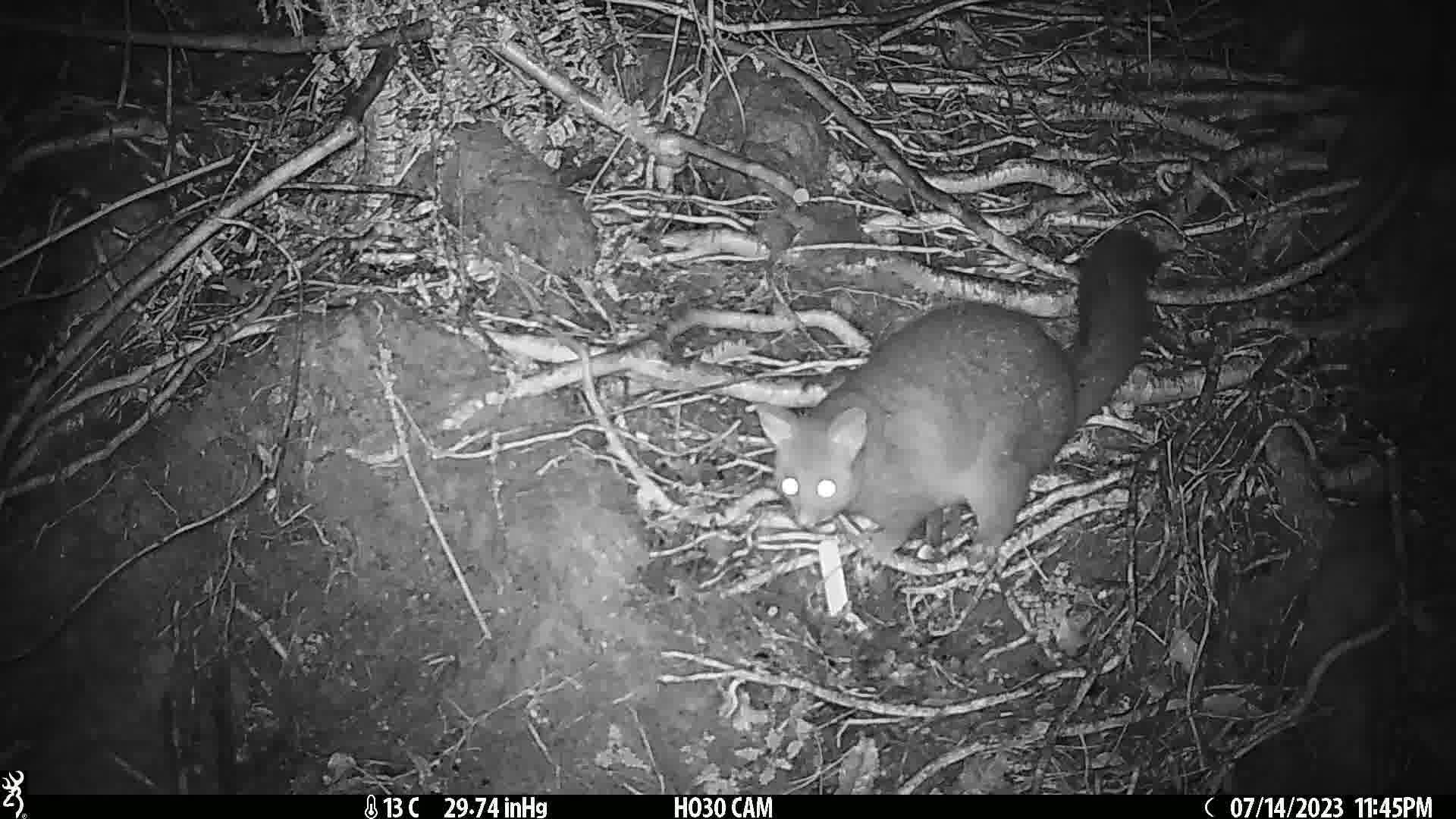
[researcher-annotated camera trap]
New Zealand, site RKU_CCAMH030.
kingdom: Animalia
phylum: Chordata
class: Mammalia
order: Diprotodontia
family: Phalangeridae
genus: Trichosurus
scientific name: Trichosurus vulpecula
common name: common brushtail possum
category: possum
Possum (common brushtail possum) (Trichosurus vulpecula).